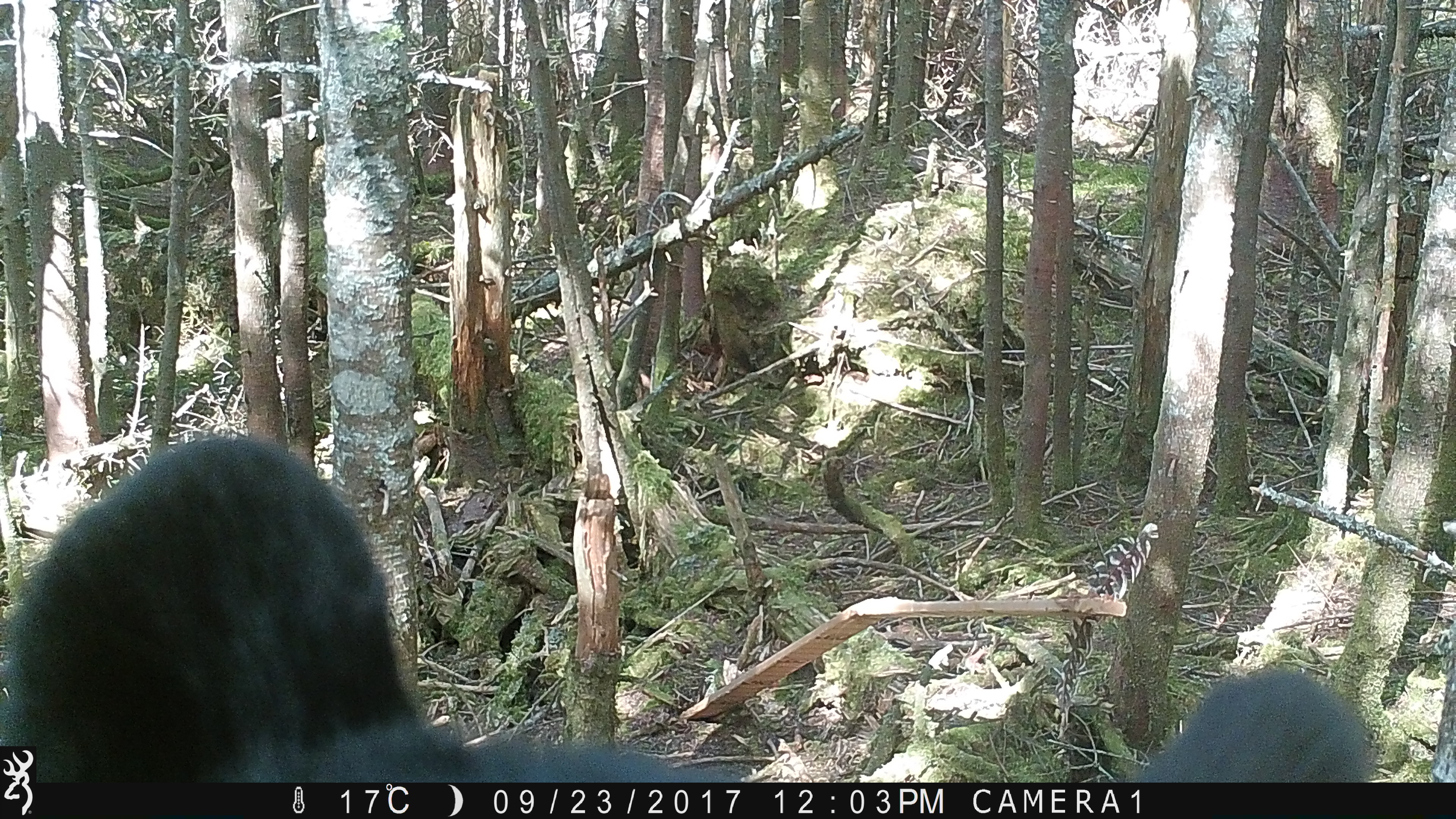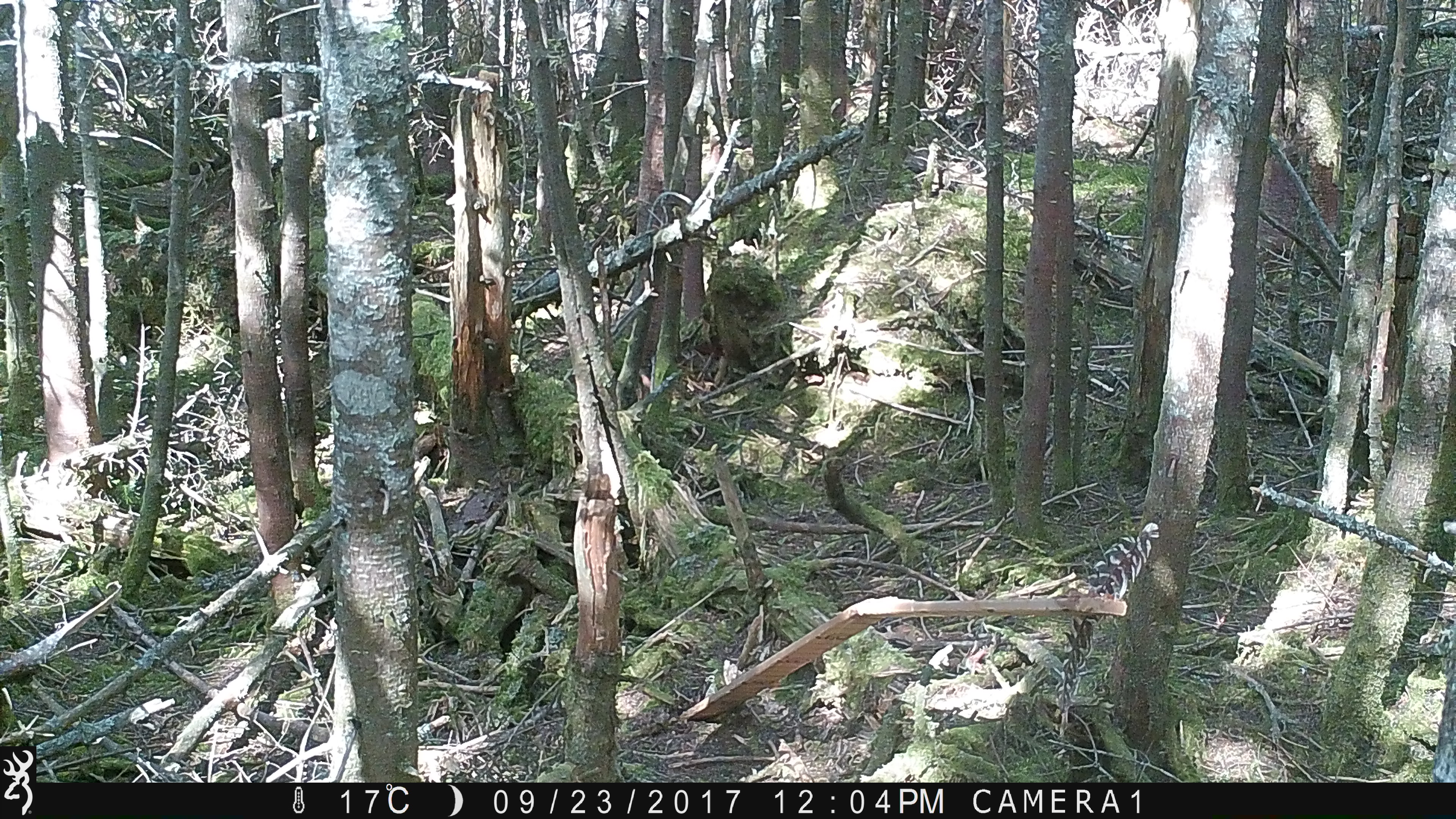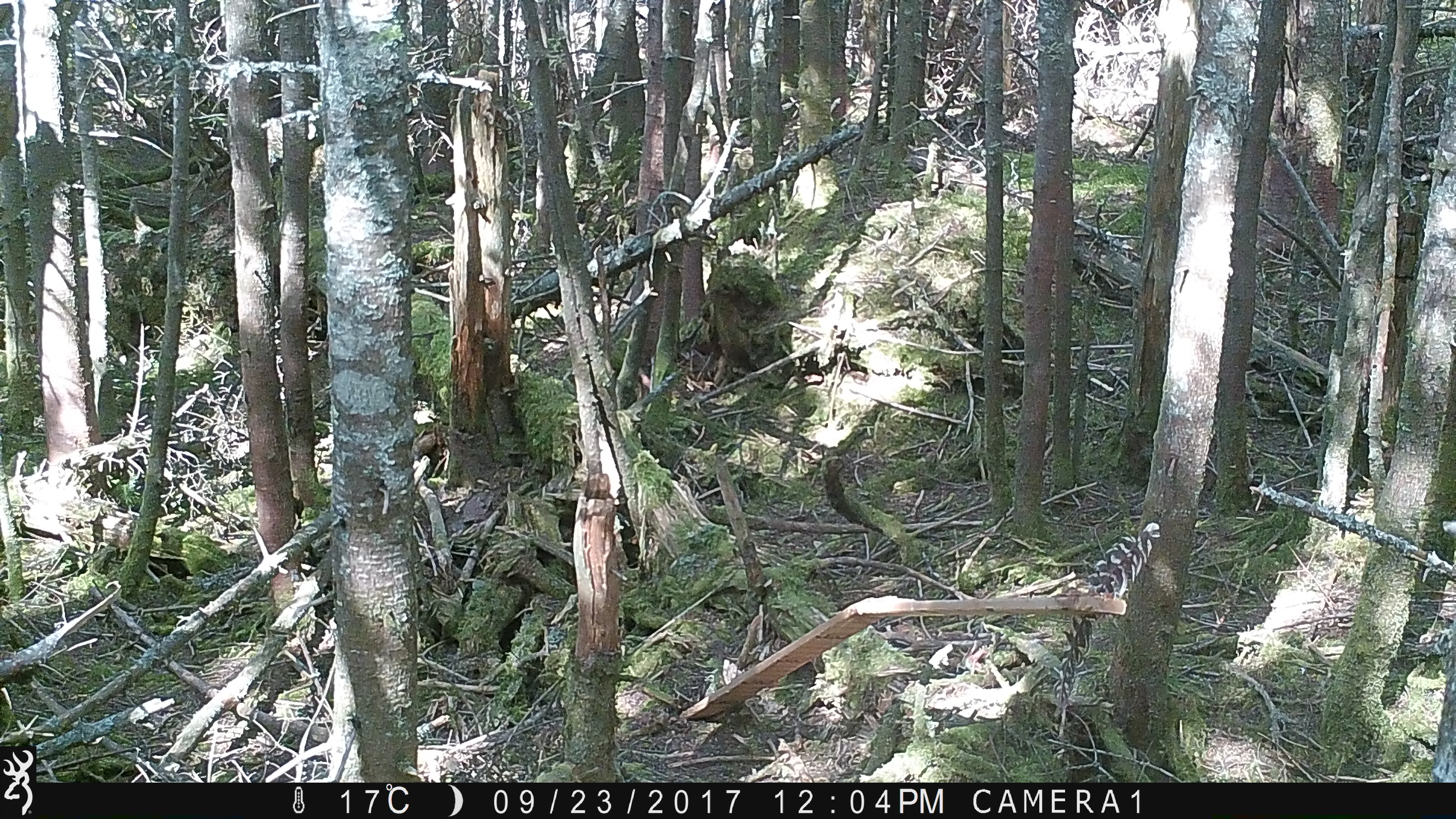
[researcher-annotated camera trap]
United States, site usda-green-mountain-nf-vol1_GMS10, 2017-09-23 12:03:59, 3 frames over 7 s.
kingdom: Animalia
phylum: Chordata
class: Mammalia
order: Carnivora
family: Ursidae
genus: Ursus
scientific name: Ursus americanus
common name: black bear